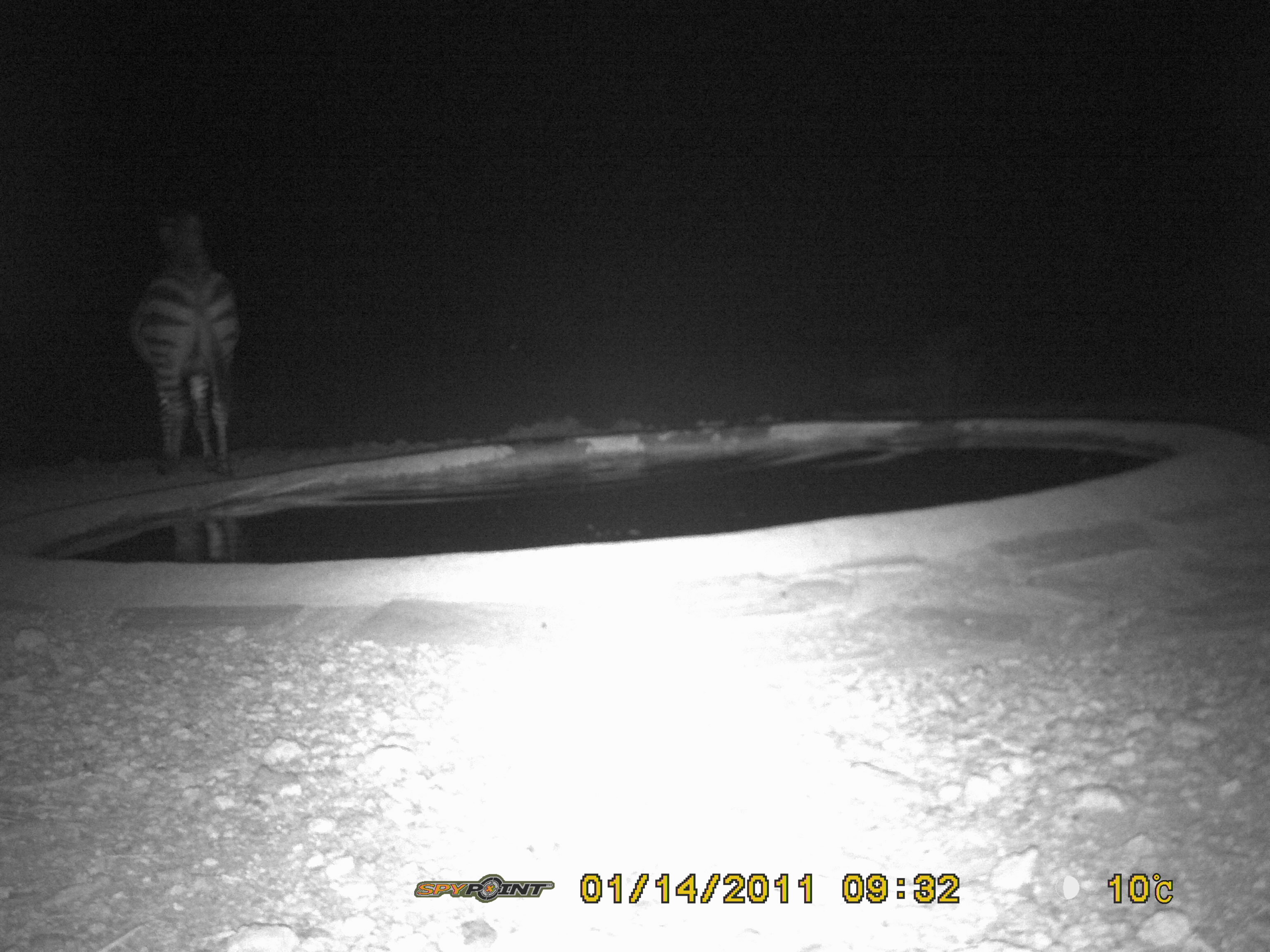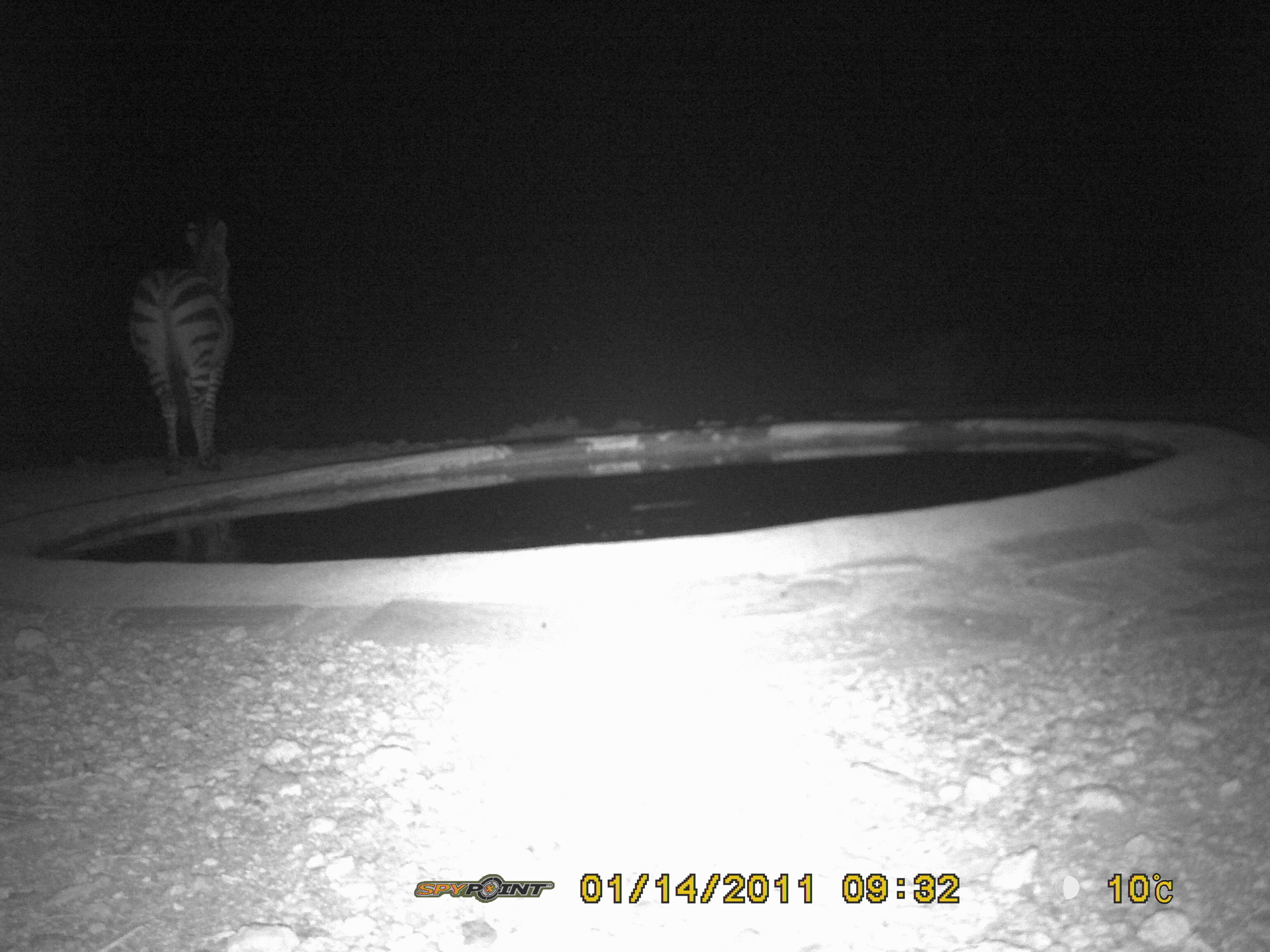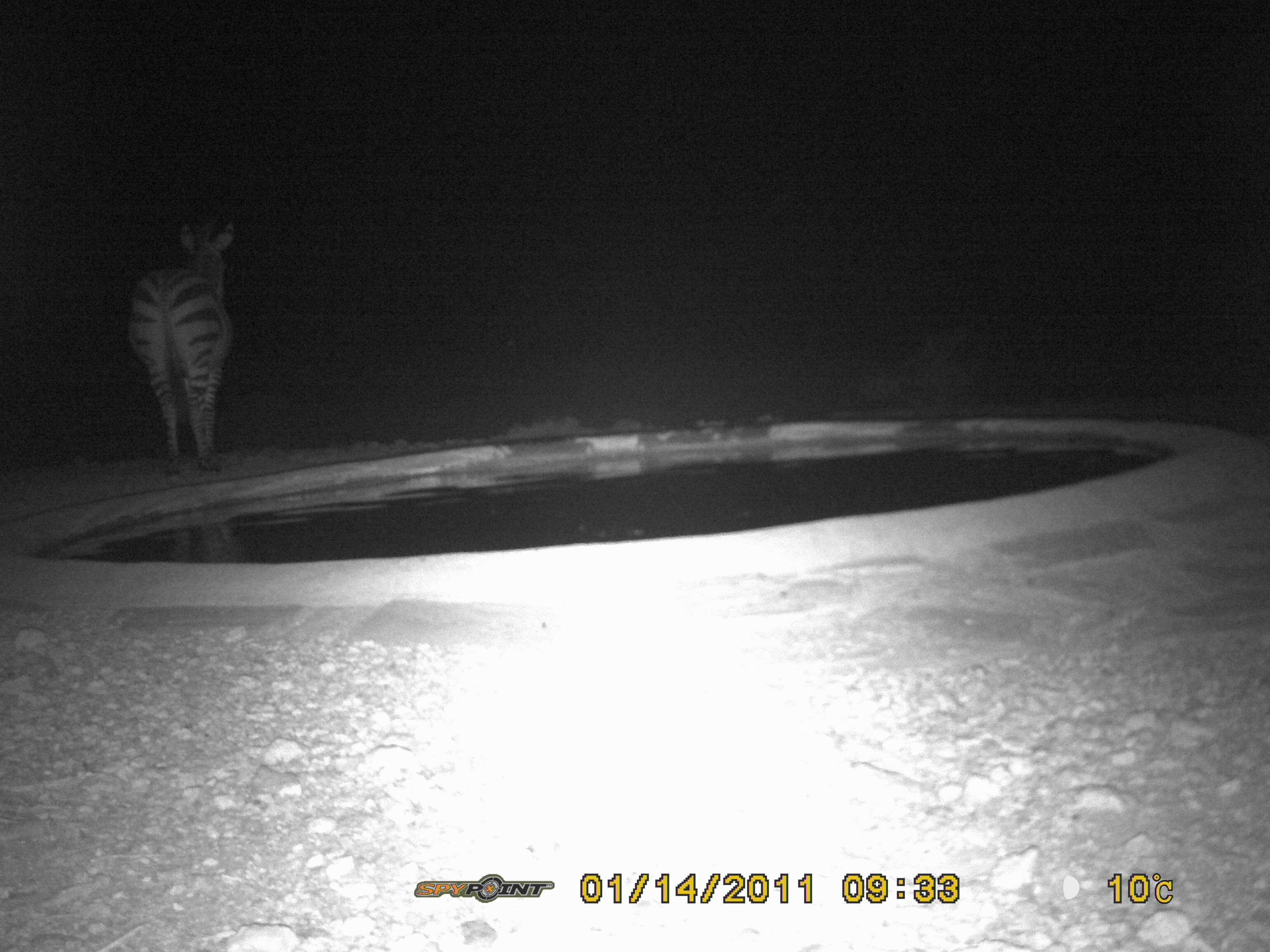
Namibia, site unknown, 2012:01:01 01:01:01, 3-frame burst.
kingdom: Animalia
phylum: Chordata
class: Mammalia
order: Perissodactyla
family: Equidae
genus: Equus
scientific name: Equus zebra hartmannae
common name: hartmann's mountain zebra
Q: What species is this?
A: Equus zebra hartmannae (hartmann's mountain zebra).